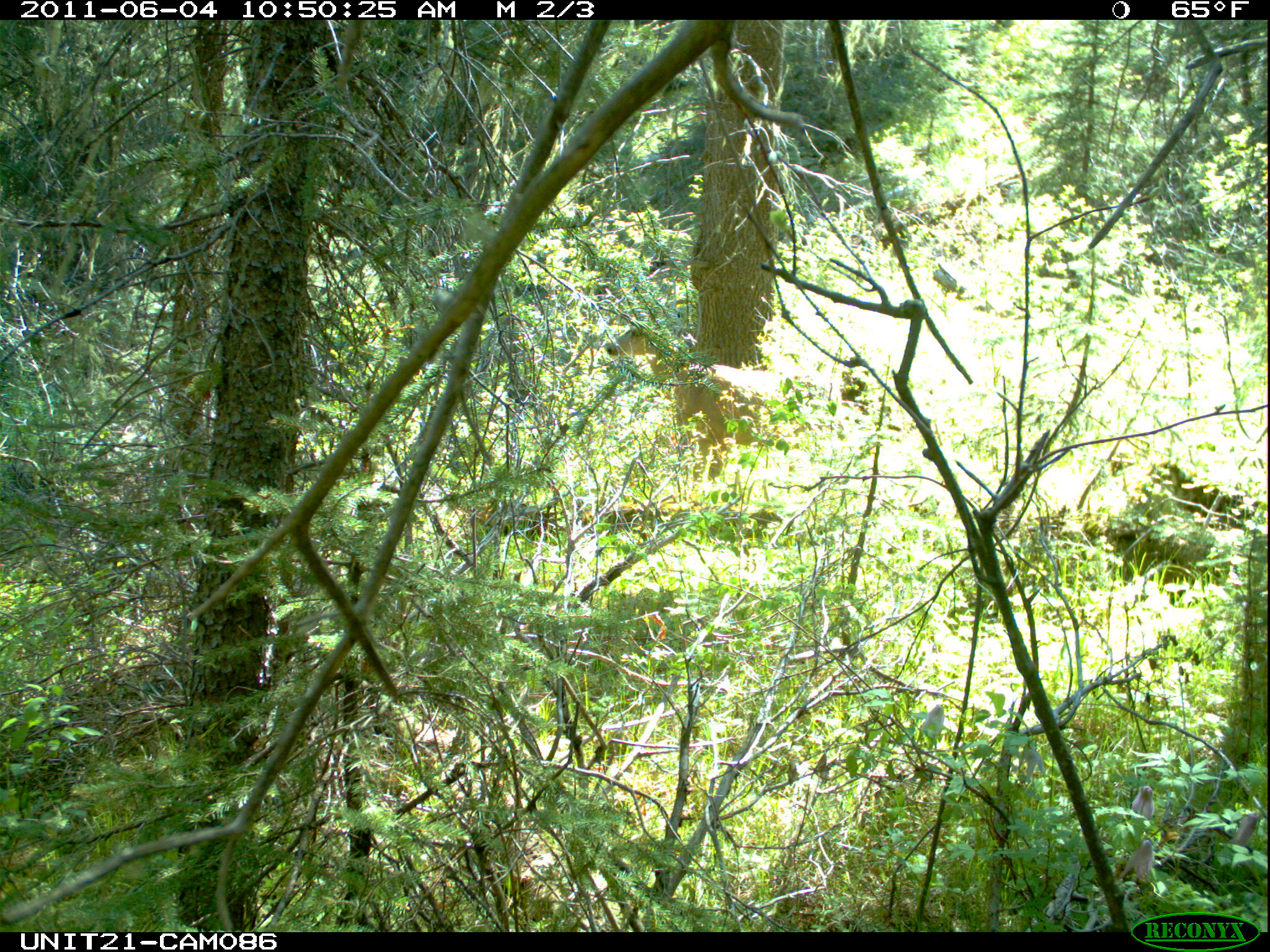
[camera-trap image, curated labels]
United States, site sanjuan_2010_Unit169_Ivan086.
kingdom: Animalia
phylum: Chordata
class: Mammalia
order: Artiodactyla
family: Cervidae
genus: Odocoileus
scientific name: Odocoileus hemionus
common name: mule deer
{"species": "Odocoileus hemionus (mule deer)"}